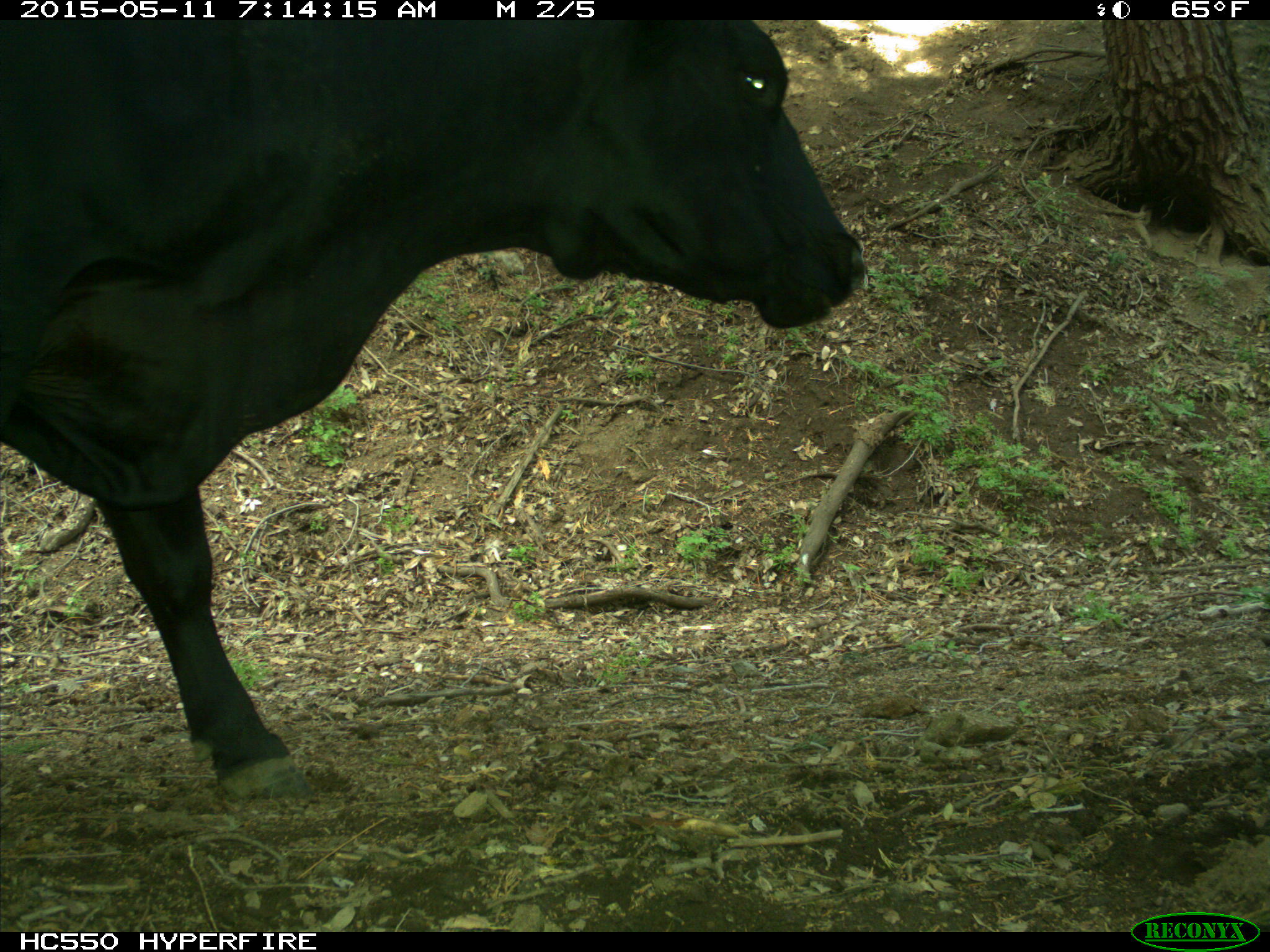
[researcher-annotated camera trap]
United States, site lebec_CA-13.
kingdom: Animalia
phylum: Chordata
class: Mammalia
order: Artiodactyla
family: Bovidae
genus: Bos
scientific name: Bos taurus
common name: domestic cow